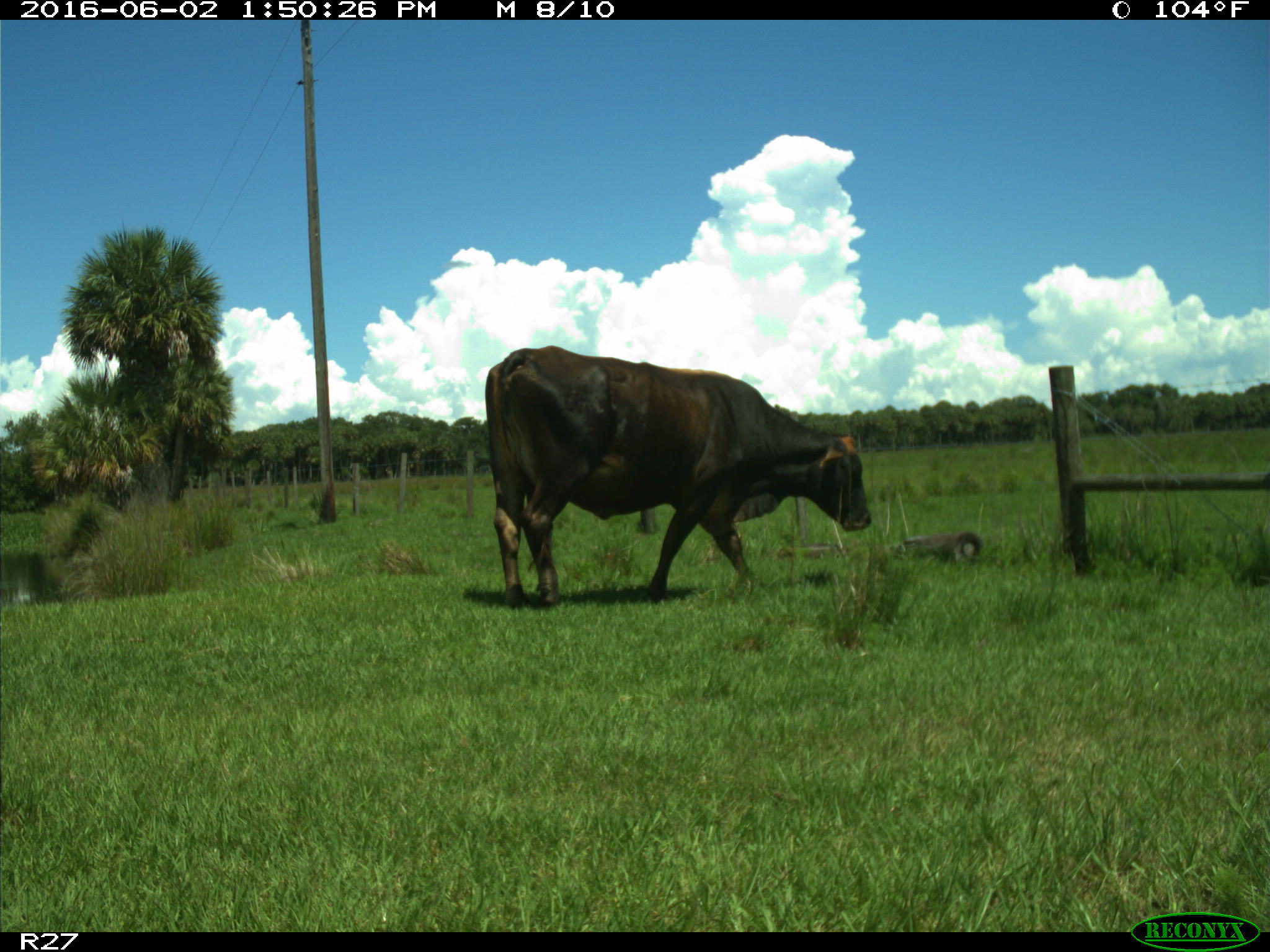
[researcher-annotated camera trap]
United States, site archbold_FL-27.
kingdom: Animalia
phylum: Chordata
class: Mammalia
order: Artiodactyla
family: Bovidae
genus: Bos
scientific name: Bos taurus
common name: domestic cow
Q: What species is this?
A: Bos taurus (domestic cow).